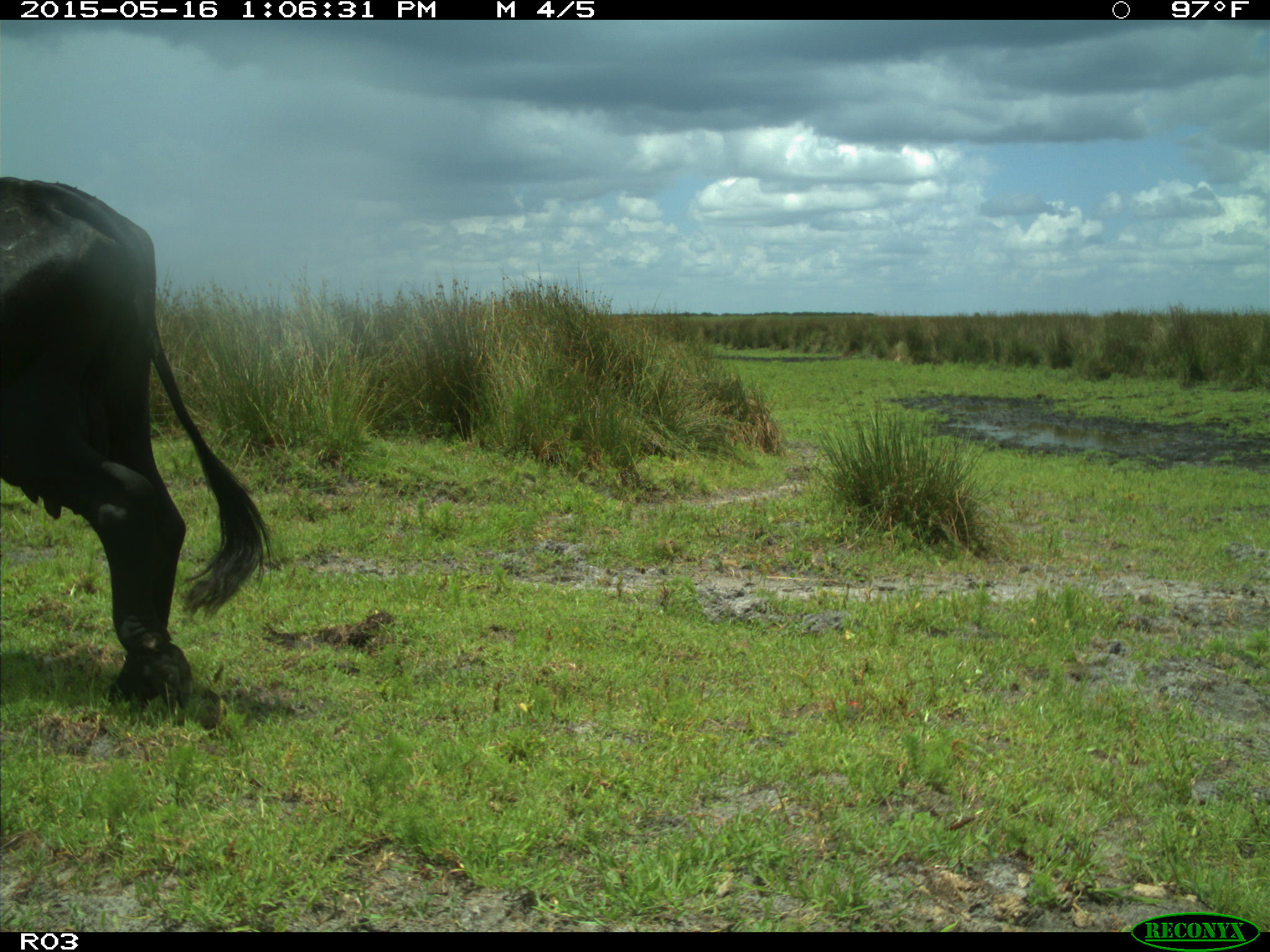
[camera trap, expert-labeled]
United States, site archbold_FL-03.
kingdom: Animalia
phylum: Chordata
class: Mammalia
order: Artiodactyla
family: Bovidae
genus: Bos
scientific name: Bos taurus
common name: domestic cow